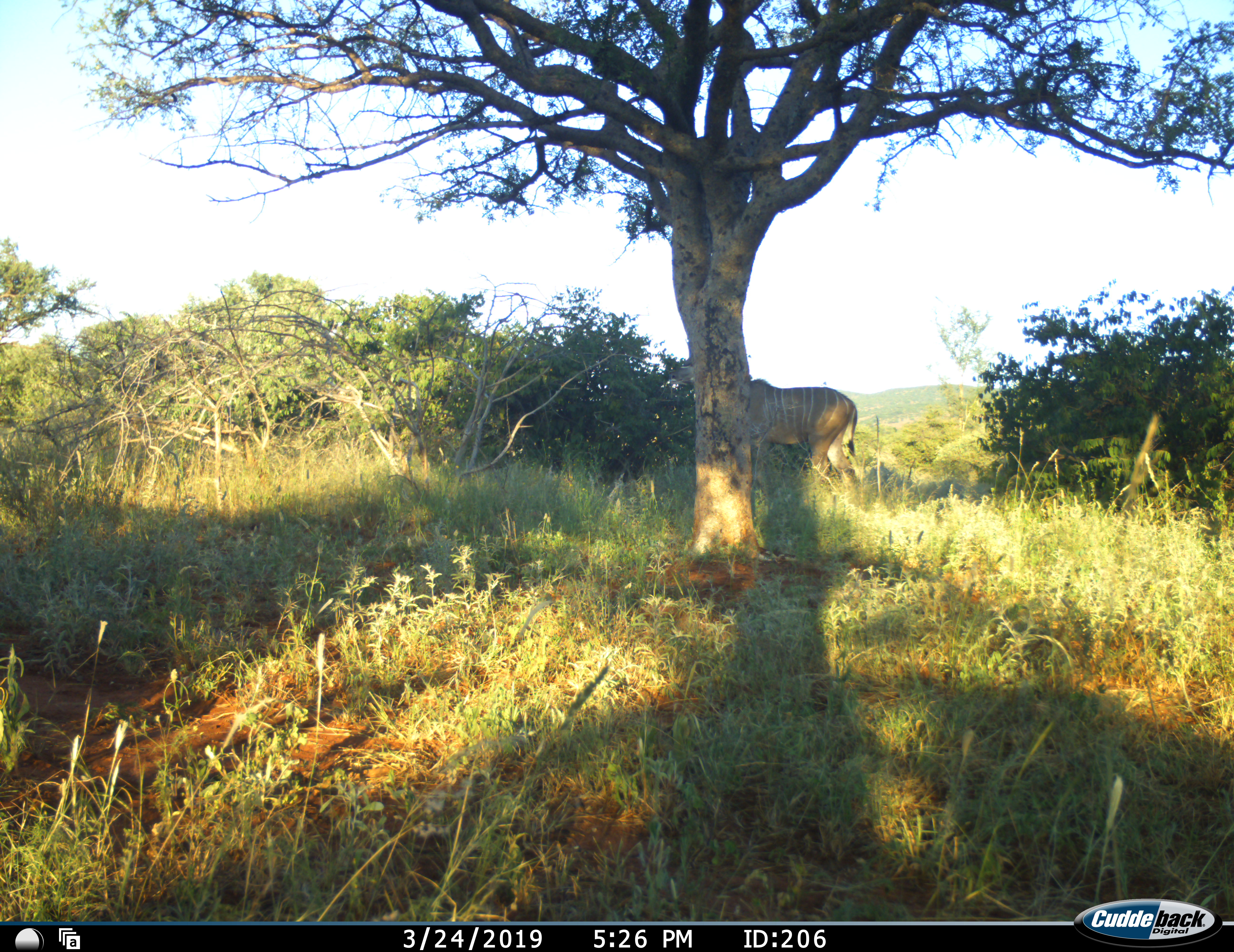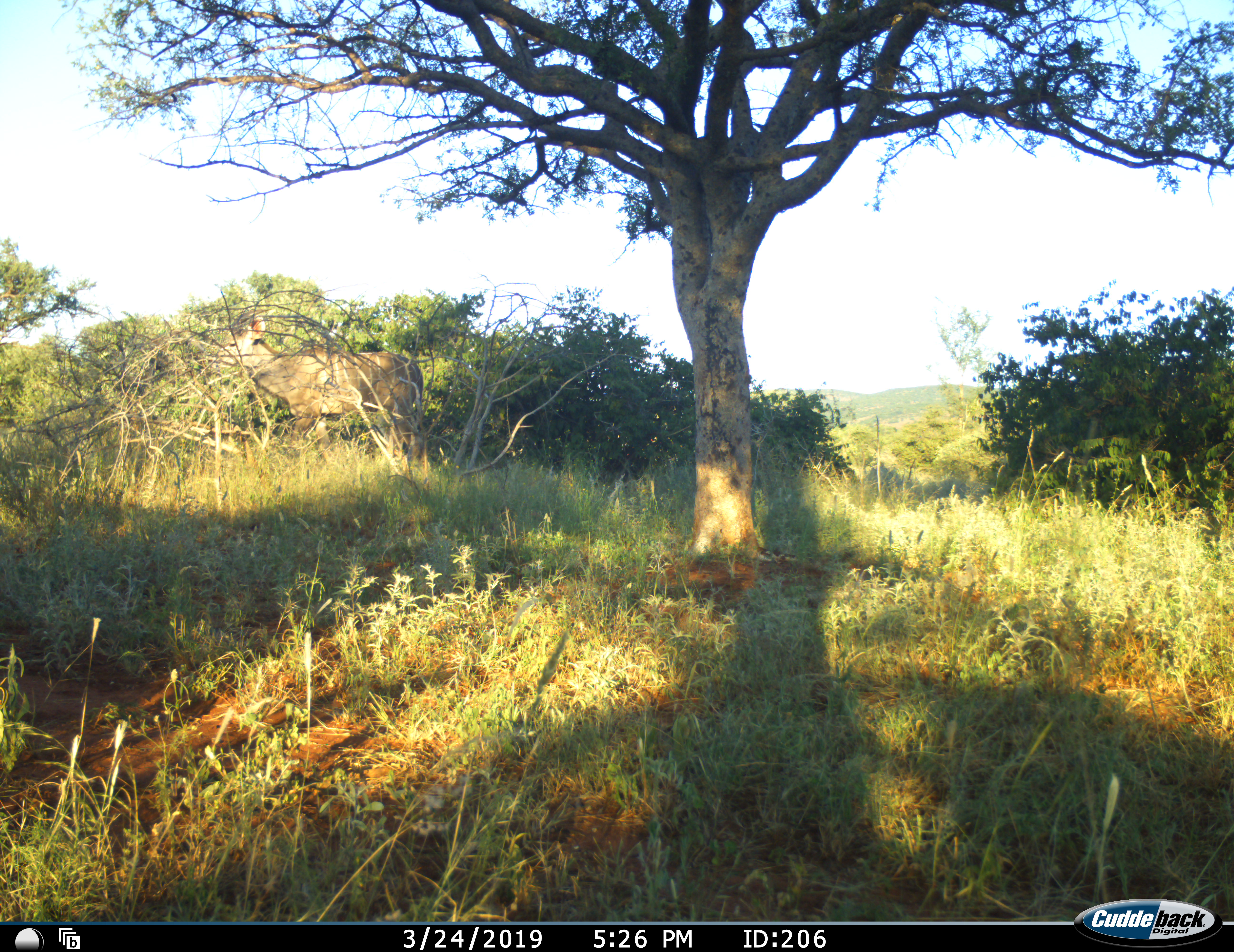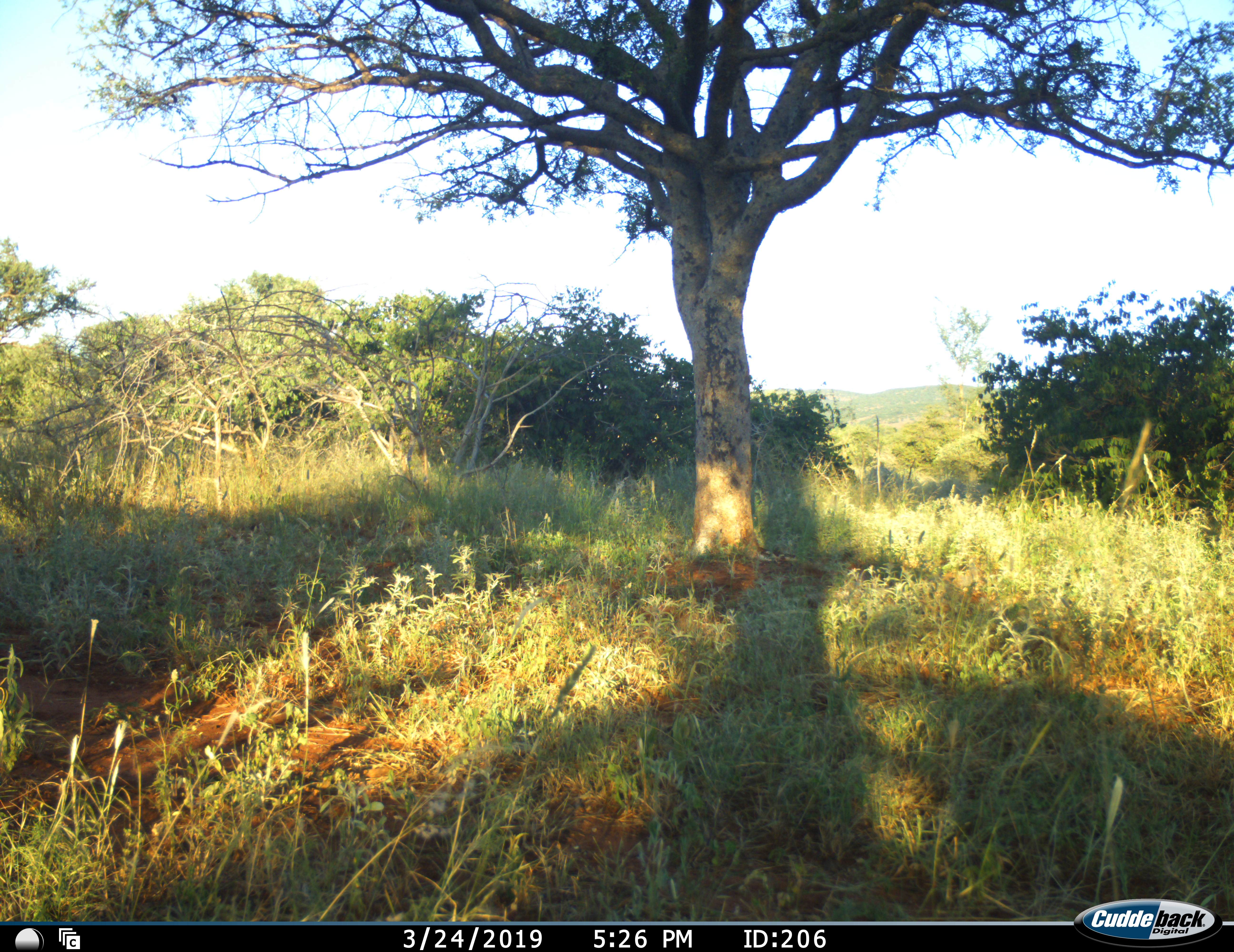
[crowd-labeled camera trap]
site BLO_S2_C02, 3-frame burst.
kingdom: Animalia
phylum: Chordata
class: Mammalia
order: Artiodactyla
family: Bovidae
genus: Tragelaphus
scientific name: Tragelaphus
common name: kudu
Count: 1.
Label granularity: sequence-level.